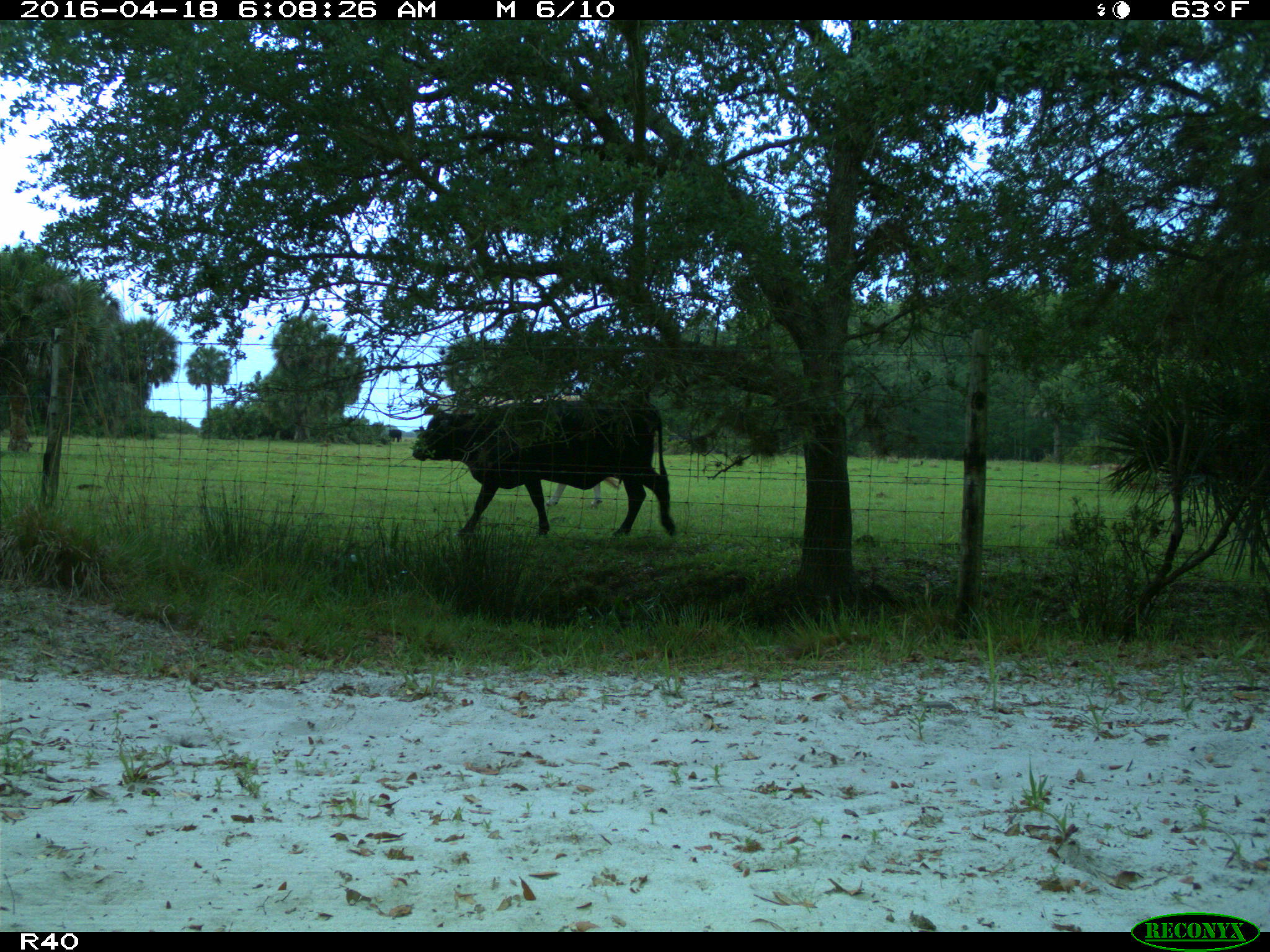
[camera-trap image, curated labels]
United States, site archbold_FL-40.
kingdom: Animalia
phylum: Chordata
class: Mammalia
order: Artiodactyla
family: Bovidae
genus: Bos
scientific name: Bos taurus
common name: domestic cow